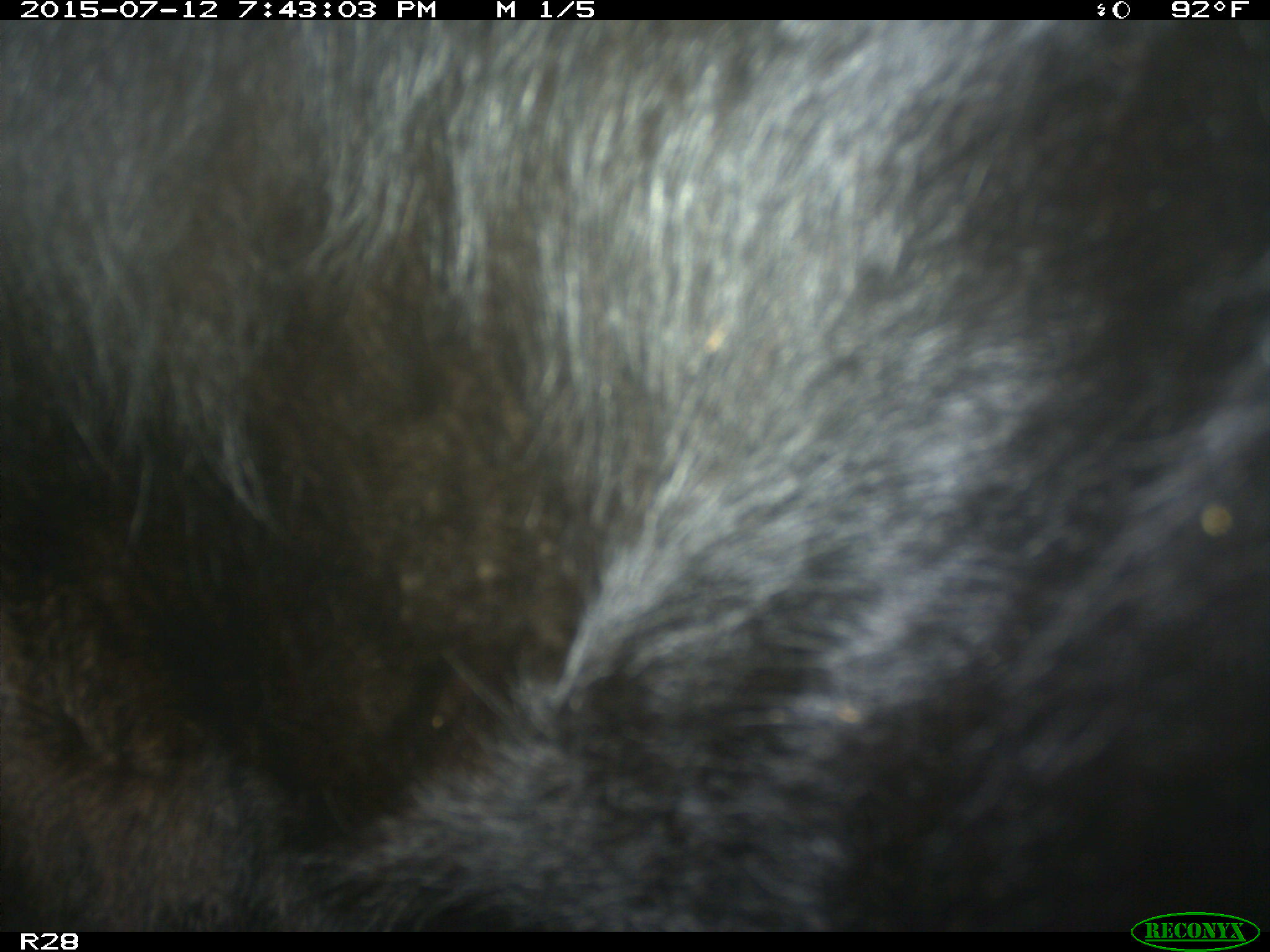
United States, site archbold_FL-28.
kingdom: Animalia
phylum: Chordata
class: Mammalia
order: Artiodactyla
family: Bovidae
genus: Bos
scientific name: Bos taurus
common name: domestic cow